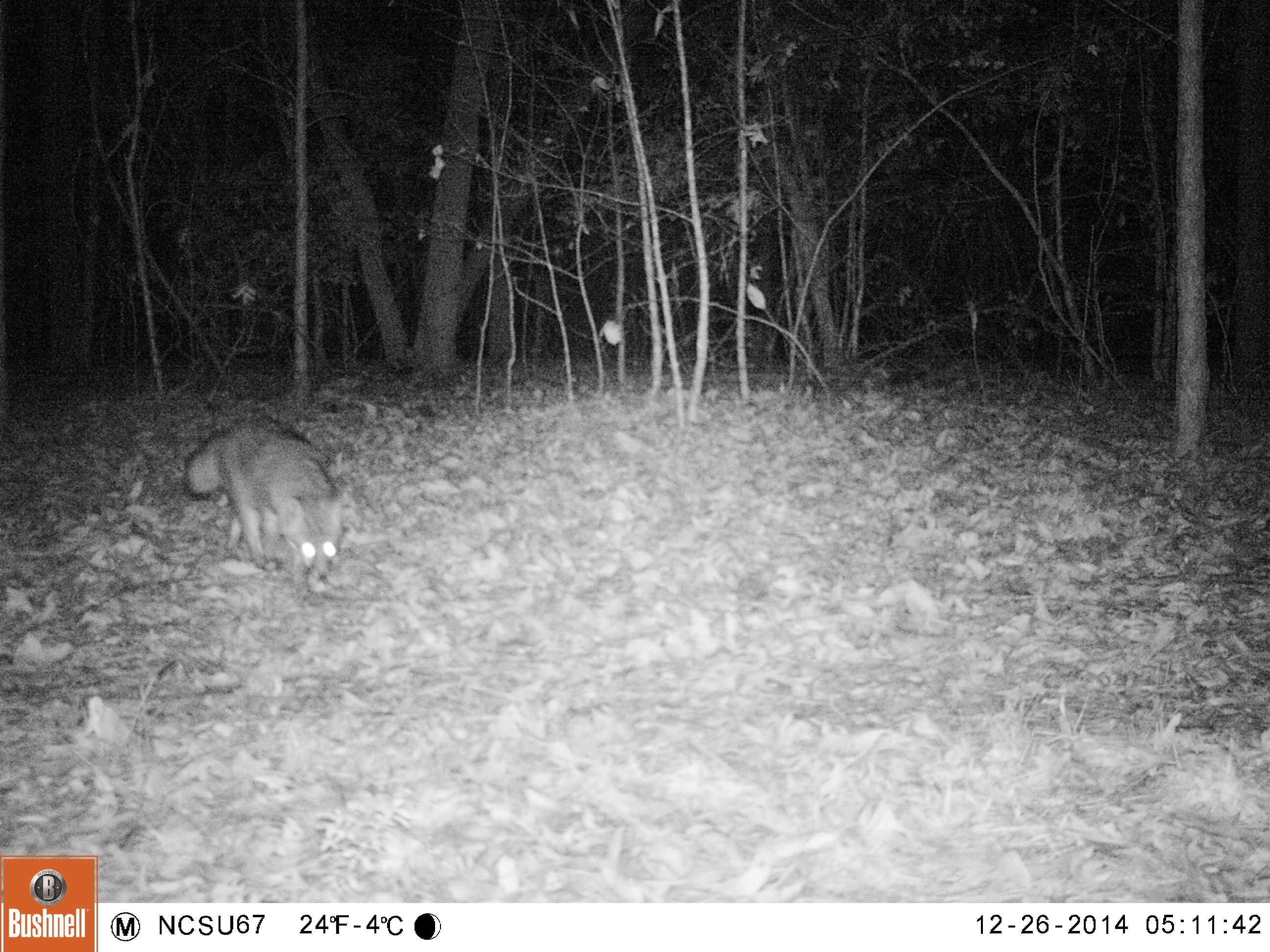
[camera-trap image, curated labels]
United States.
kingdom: Animalia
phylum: Chordata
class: Mammalia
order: Carnivora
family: Canidae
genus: Urocyon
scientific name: Urocyon cinereoargenteus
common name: gray fox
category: Grey Fox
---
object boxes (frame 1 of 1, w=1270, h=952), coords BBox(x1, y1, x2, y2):
Grey Fox: BBox(184, 406, 341, 583)